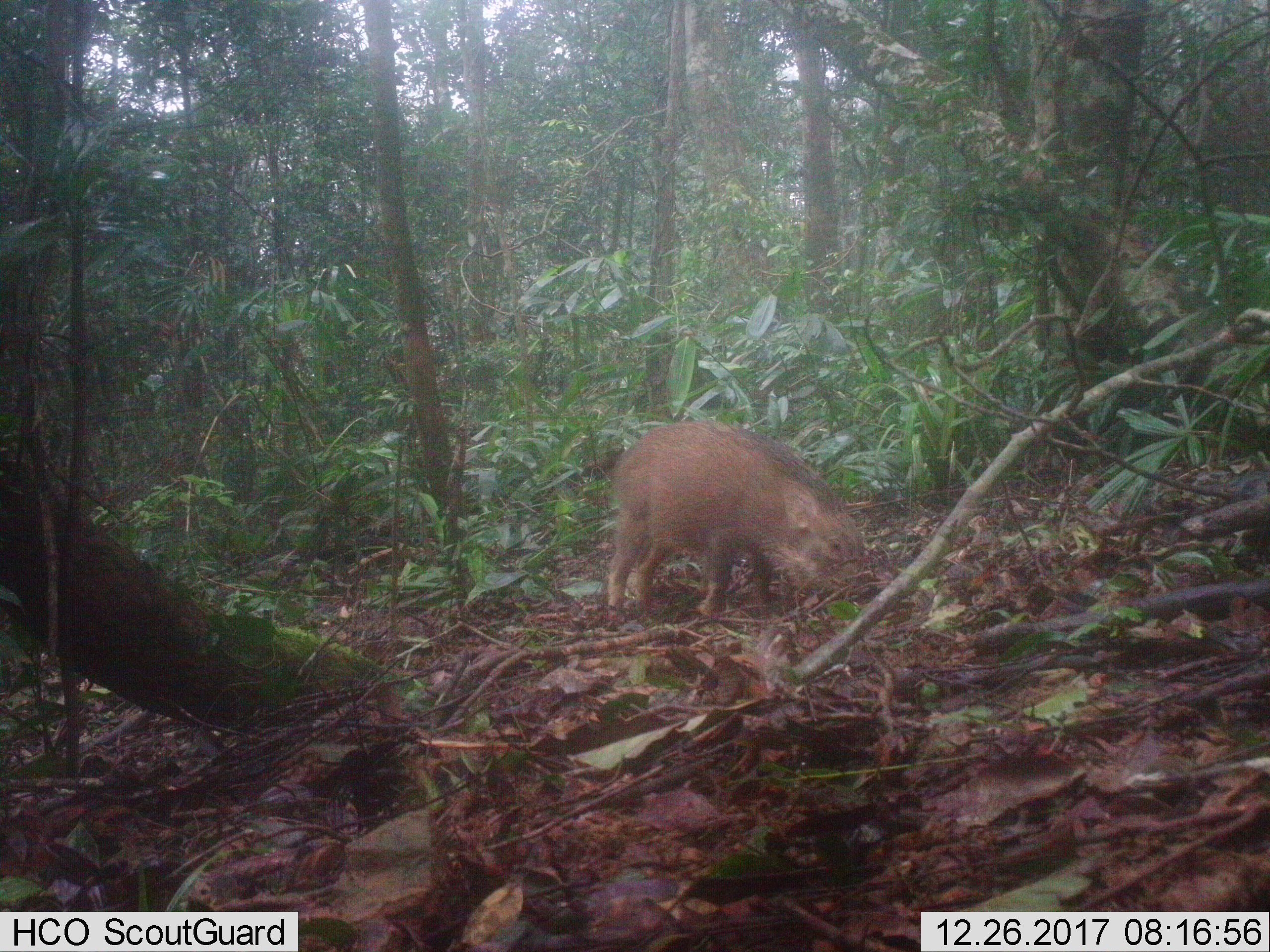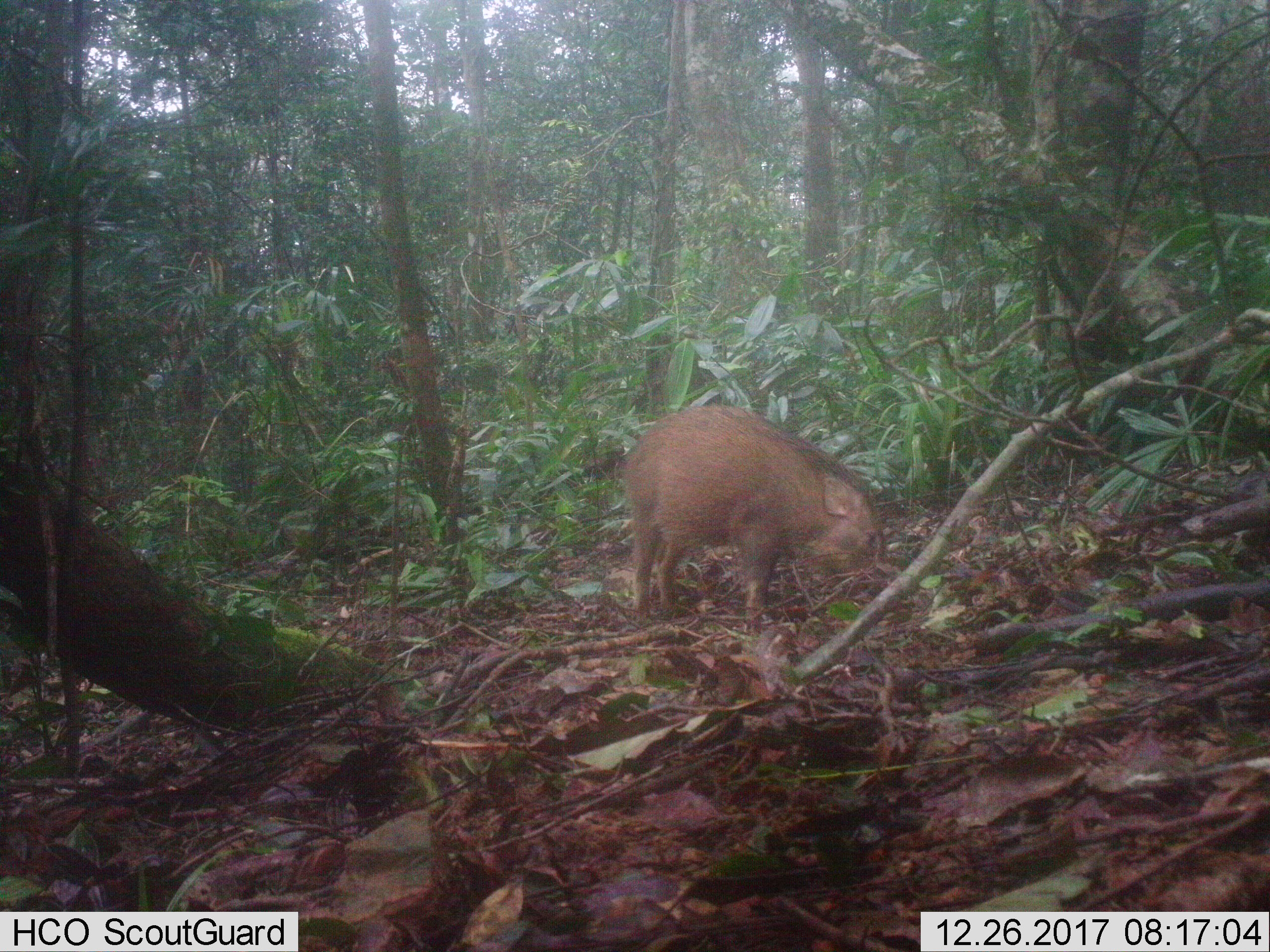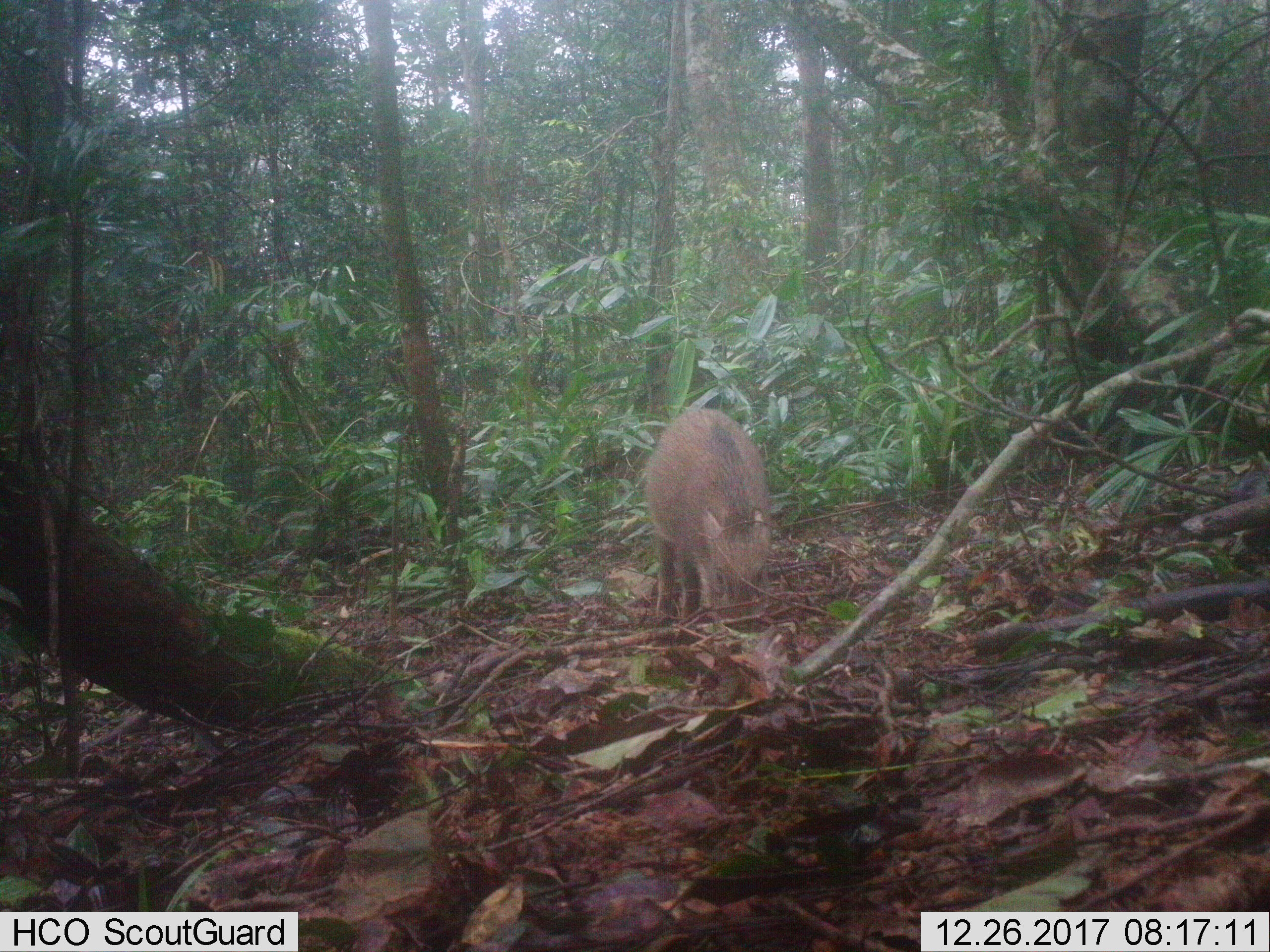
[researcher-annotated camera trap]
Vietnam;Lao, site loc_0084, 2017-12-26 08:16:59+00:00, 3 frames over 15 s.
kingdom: Animalia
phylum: Chordata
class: Mammalia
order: Artiodactyla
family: Suidae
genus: Sus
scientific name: Sus scrofa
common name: eurasian wild pig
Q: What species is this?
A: Eurasian wild pig (Sus scrofa).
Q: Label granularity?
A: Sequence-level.